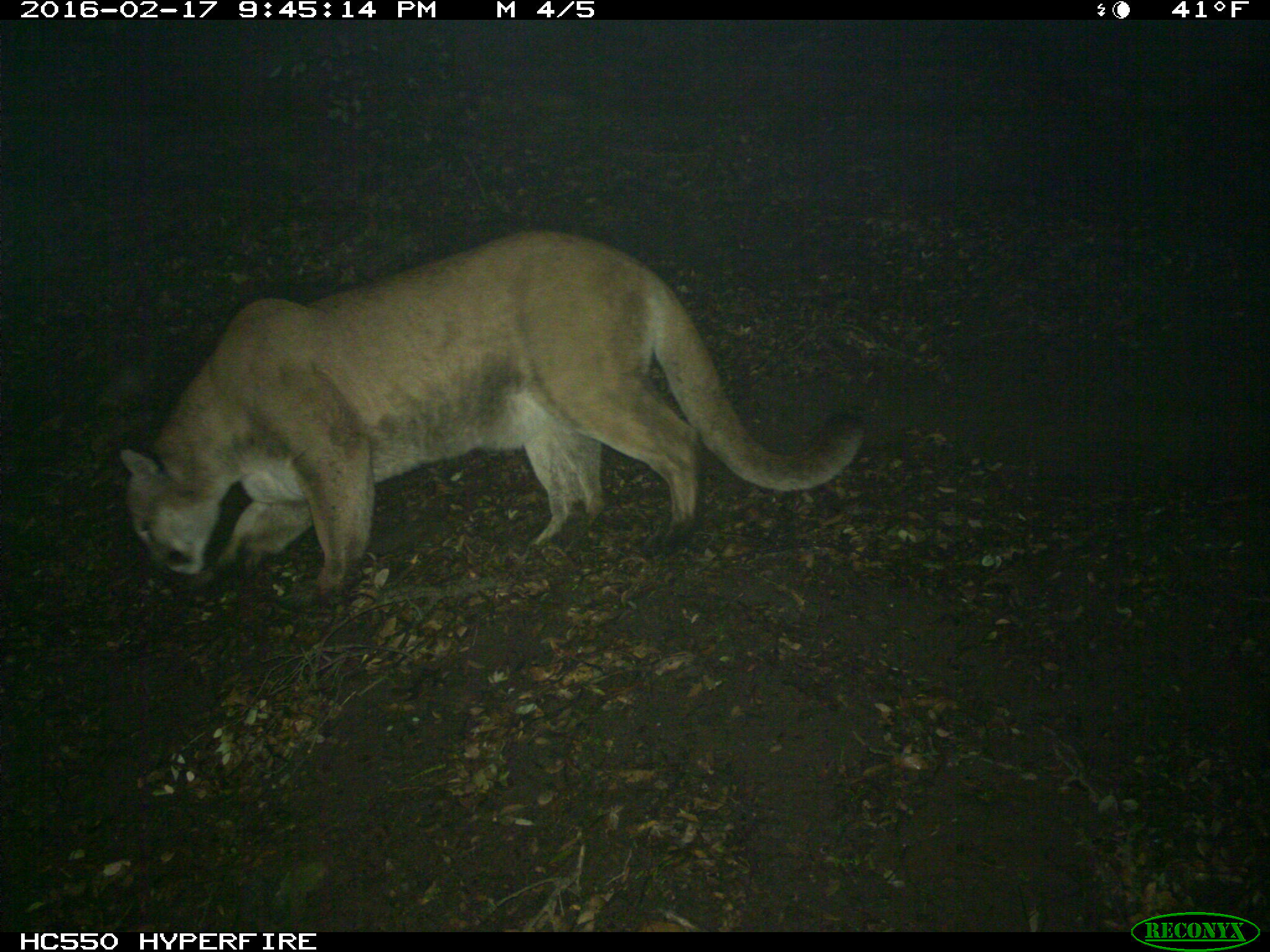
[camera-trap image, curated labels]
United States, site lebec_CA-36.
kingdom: Animalia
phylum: Chordata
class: Mammalia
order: Carnivora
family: Felidae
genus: Puma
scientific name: Puma concolor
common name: mountain lion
Puma concolor (mountain lion).